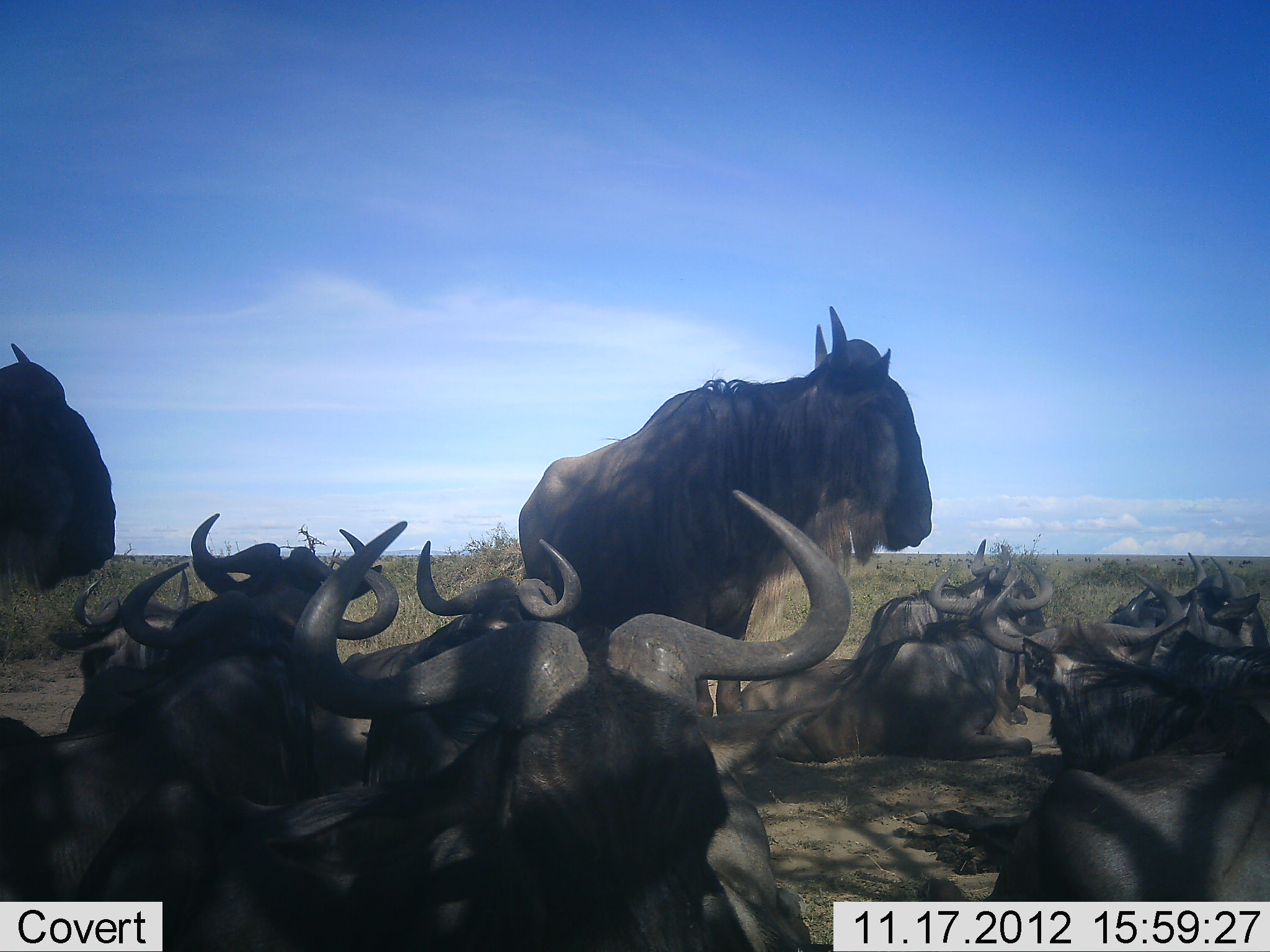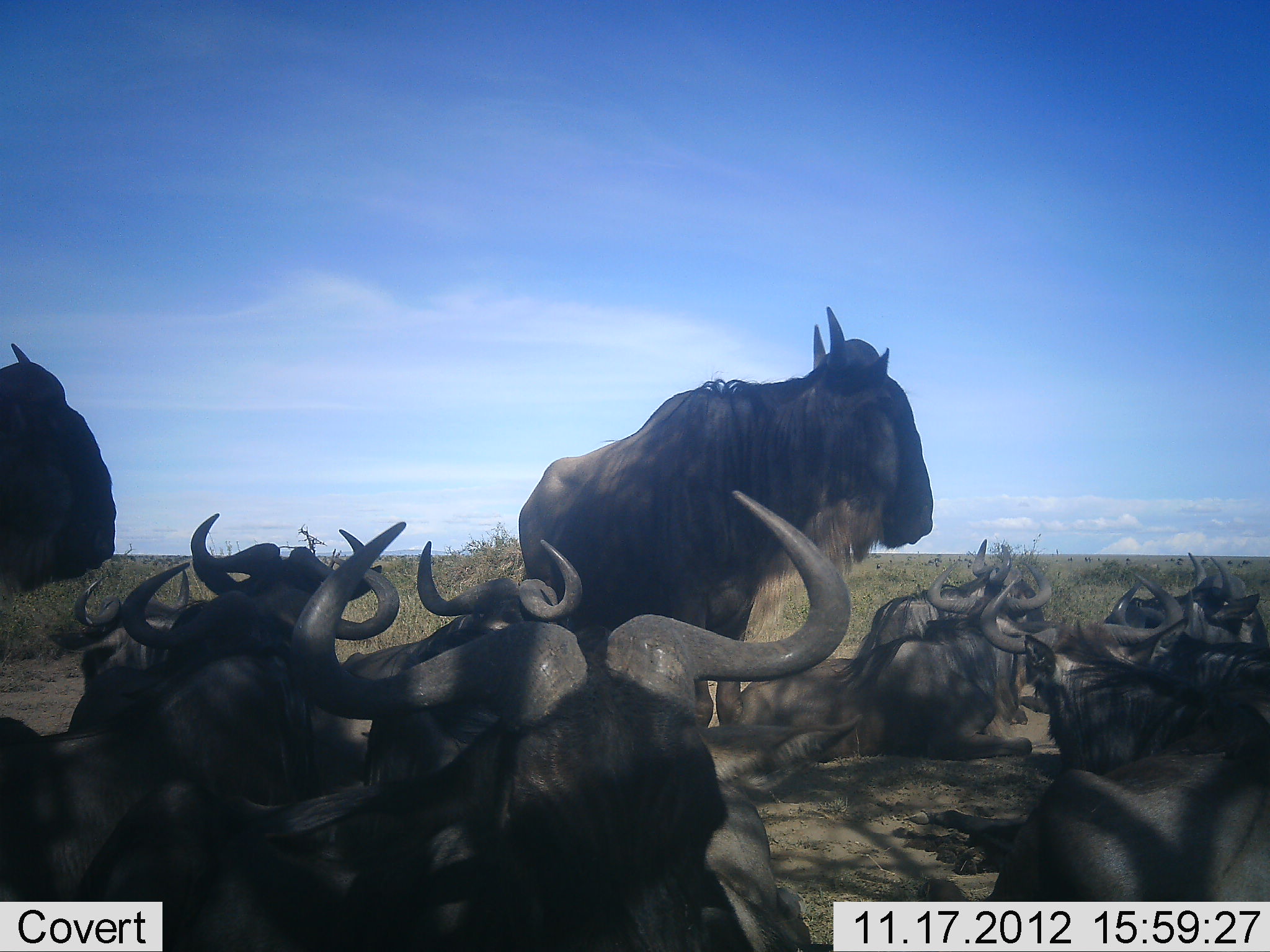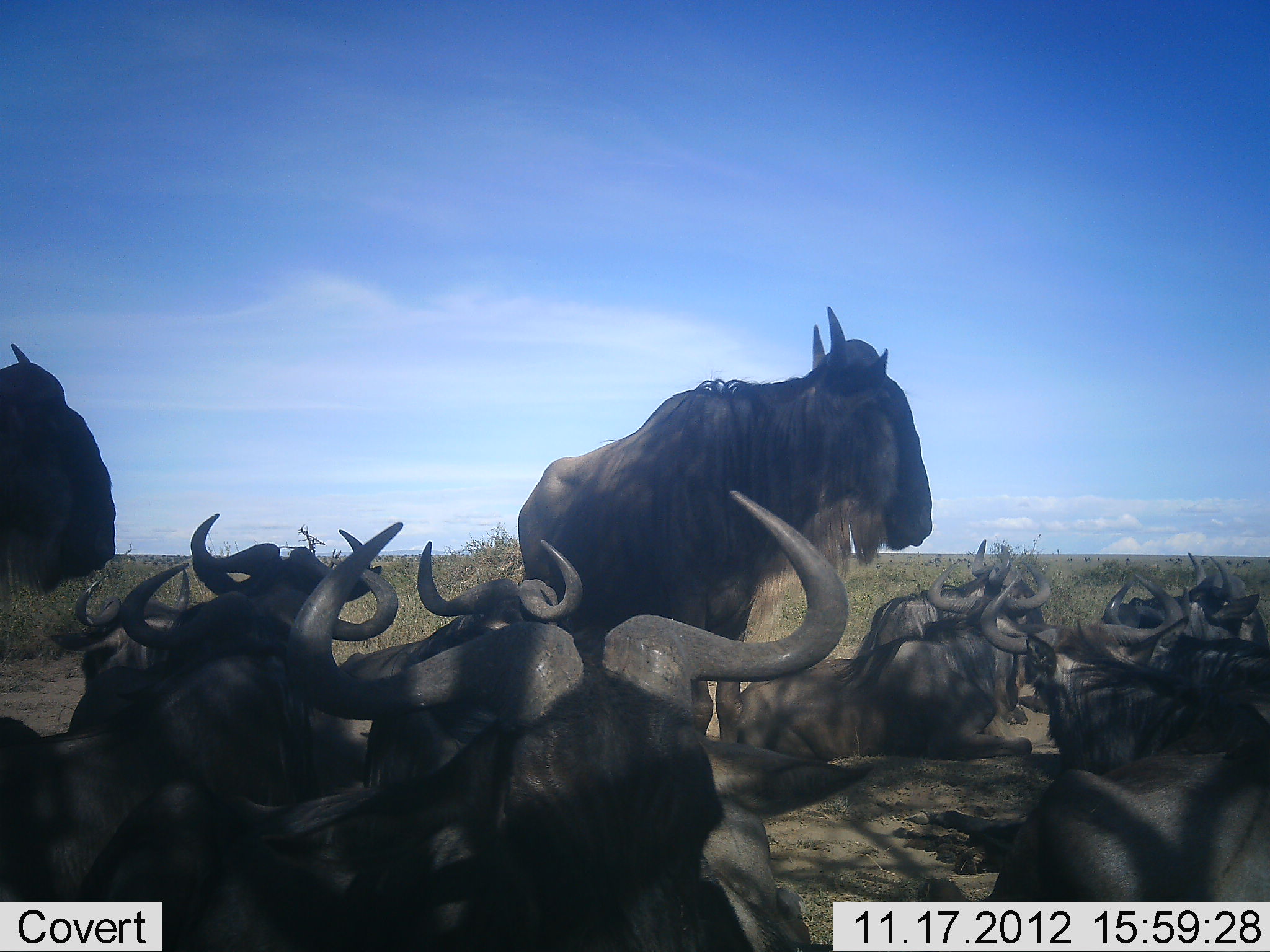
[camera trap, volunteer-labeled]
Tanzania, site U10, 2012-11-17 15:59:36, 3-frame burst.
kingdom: Animalia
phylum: Chordata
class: Mammalia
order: Artiodactyla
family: Bovidae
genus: Connochaetes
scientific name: Connochaetes taurinus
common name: blue wildebeest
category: wildebeest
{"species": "wildebeest (blue wildebeest) (Connochaetes taurinus)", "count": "11-50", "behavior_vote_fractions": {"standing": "70%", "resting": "100%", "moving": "0%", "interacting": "10%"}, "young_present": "0%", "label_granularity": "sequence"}